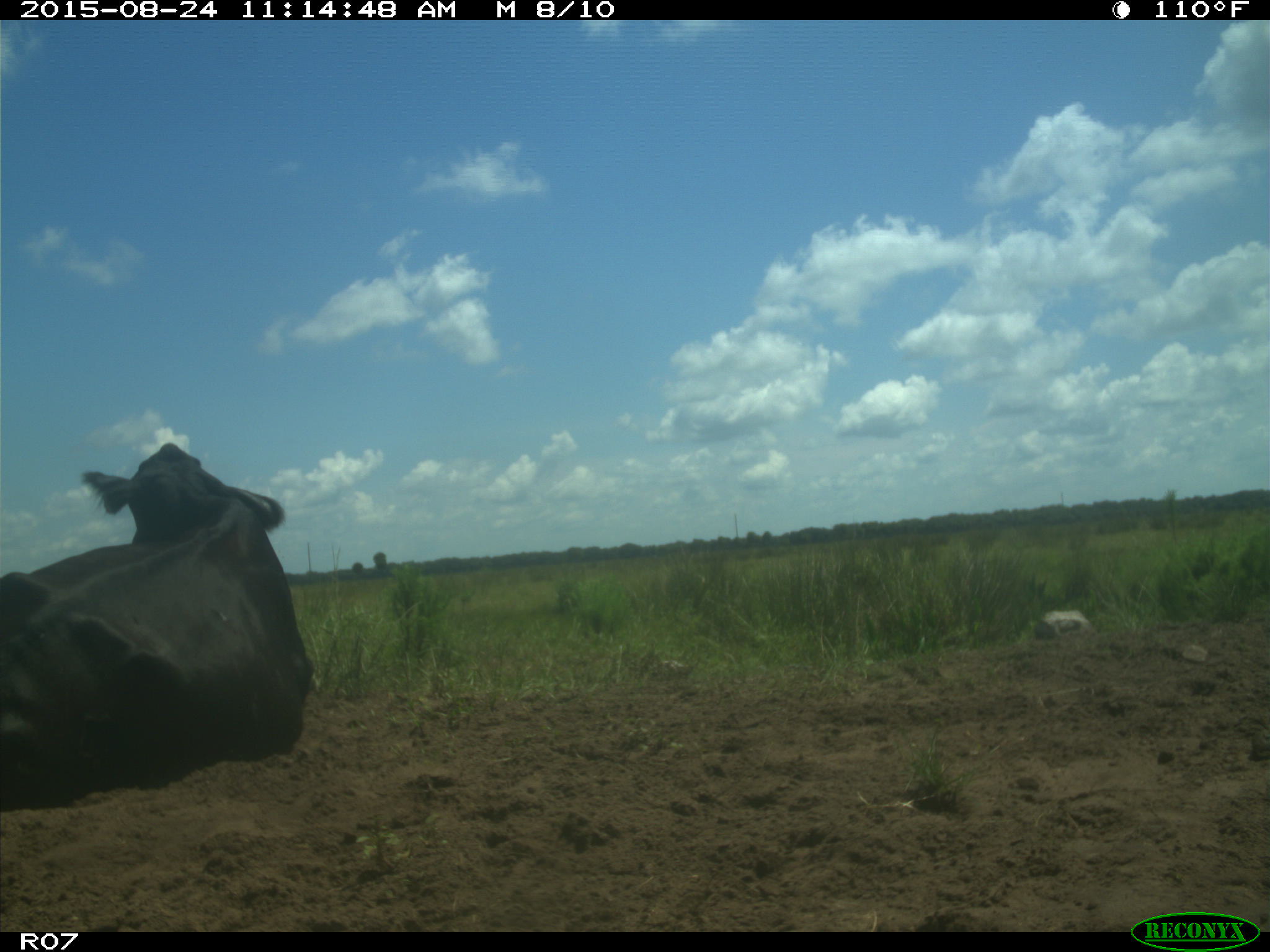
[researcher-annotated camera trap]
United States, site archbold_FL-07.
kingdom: Animalia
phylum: Chordata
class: Mammalia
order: Artiodactyla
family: Bovidae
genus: Bos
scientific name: Bos taurus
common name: domestic cow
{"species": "Bos taurus (domestic cow)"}